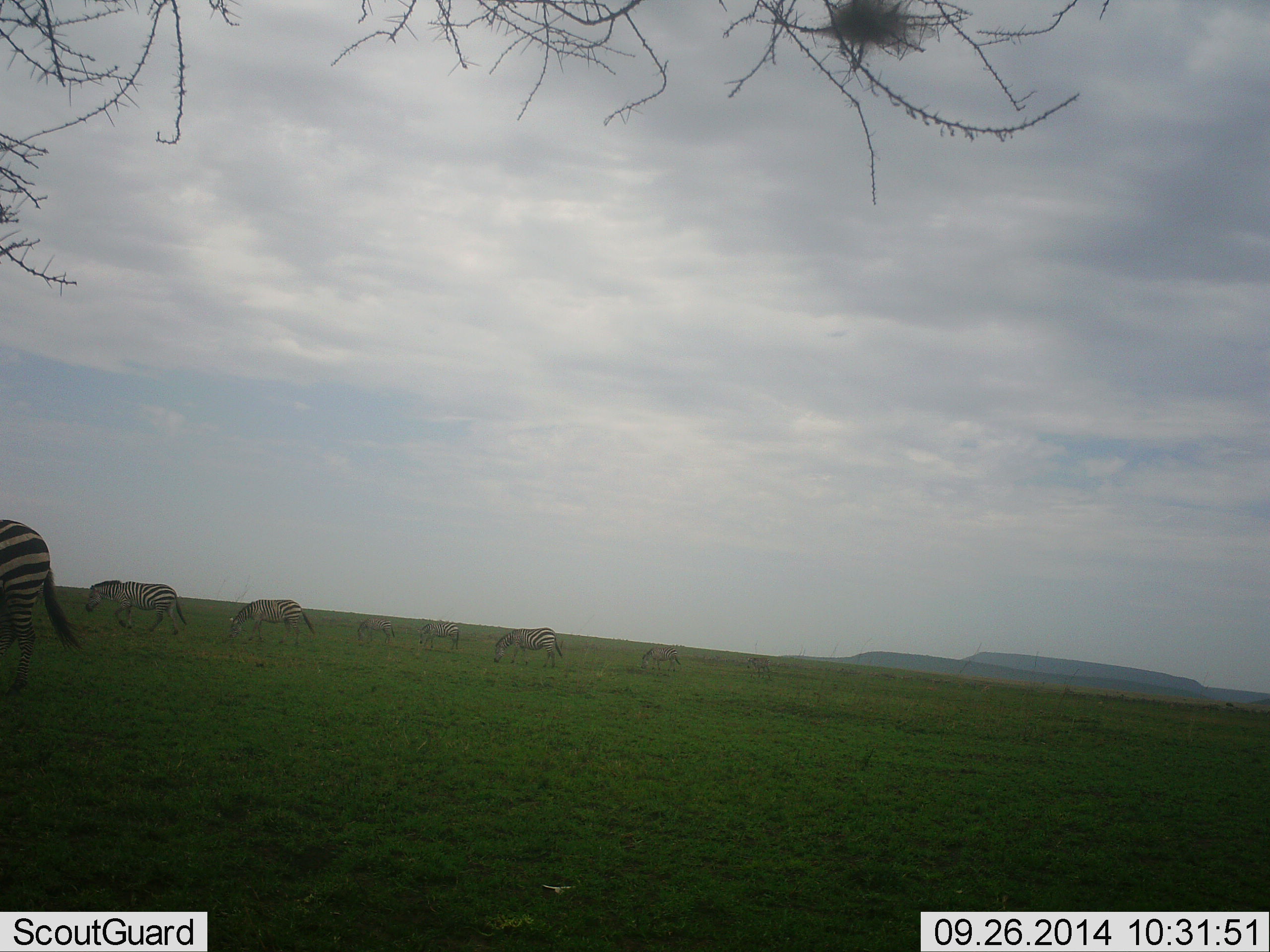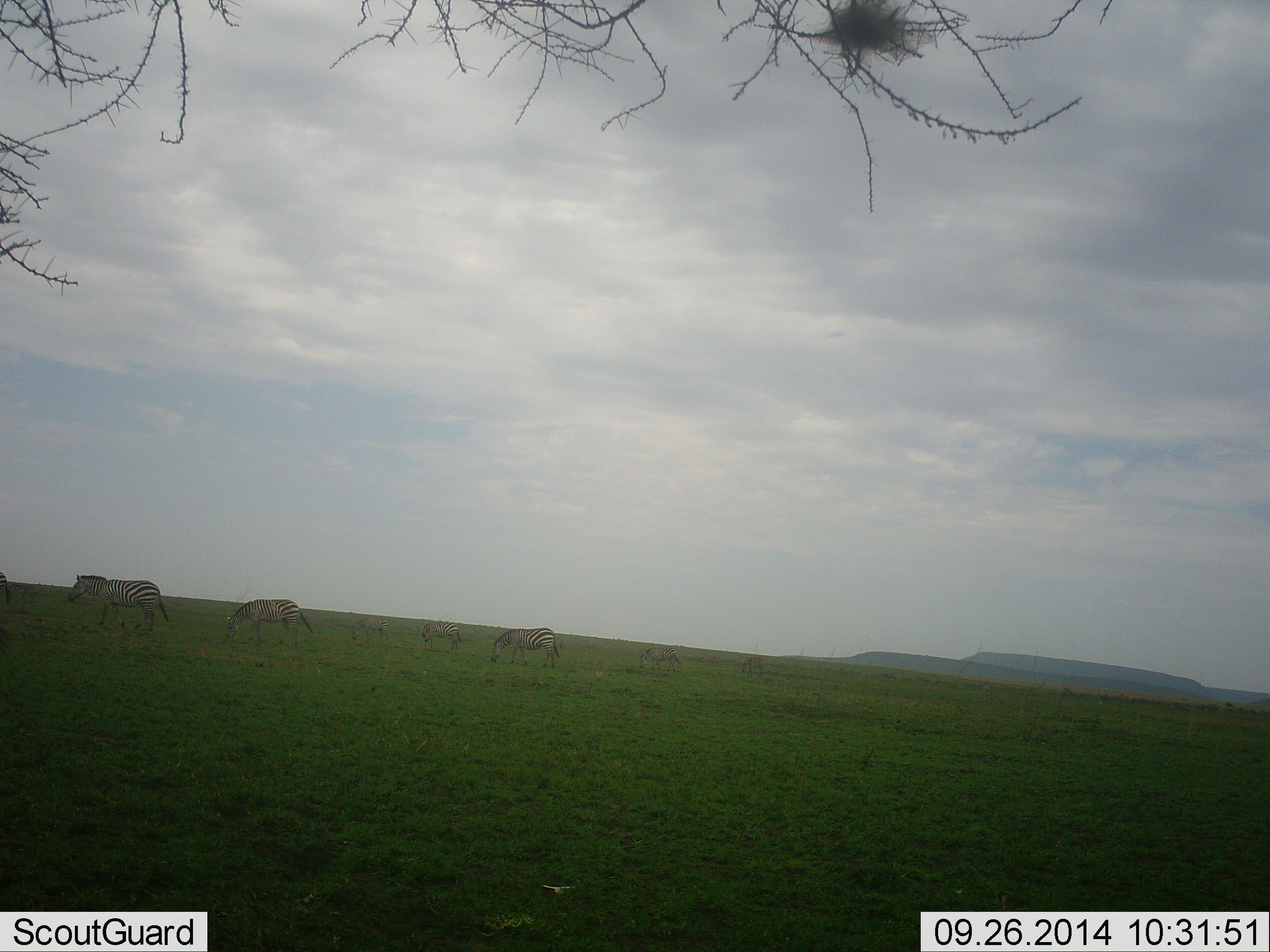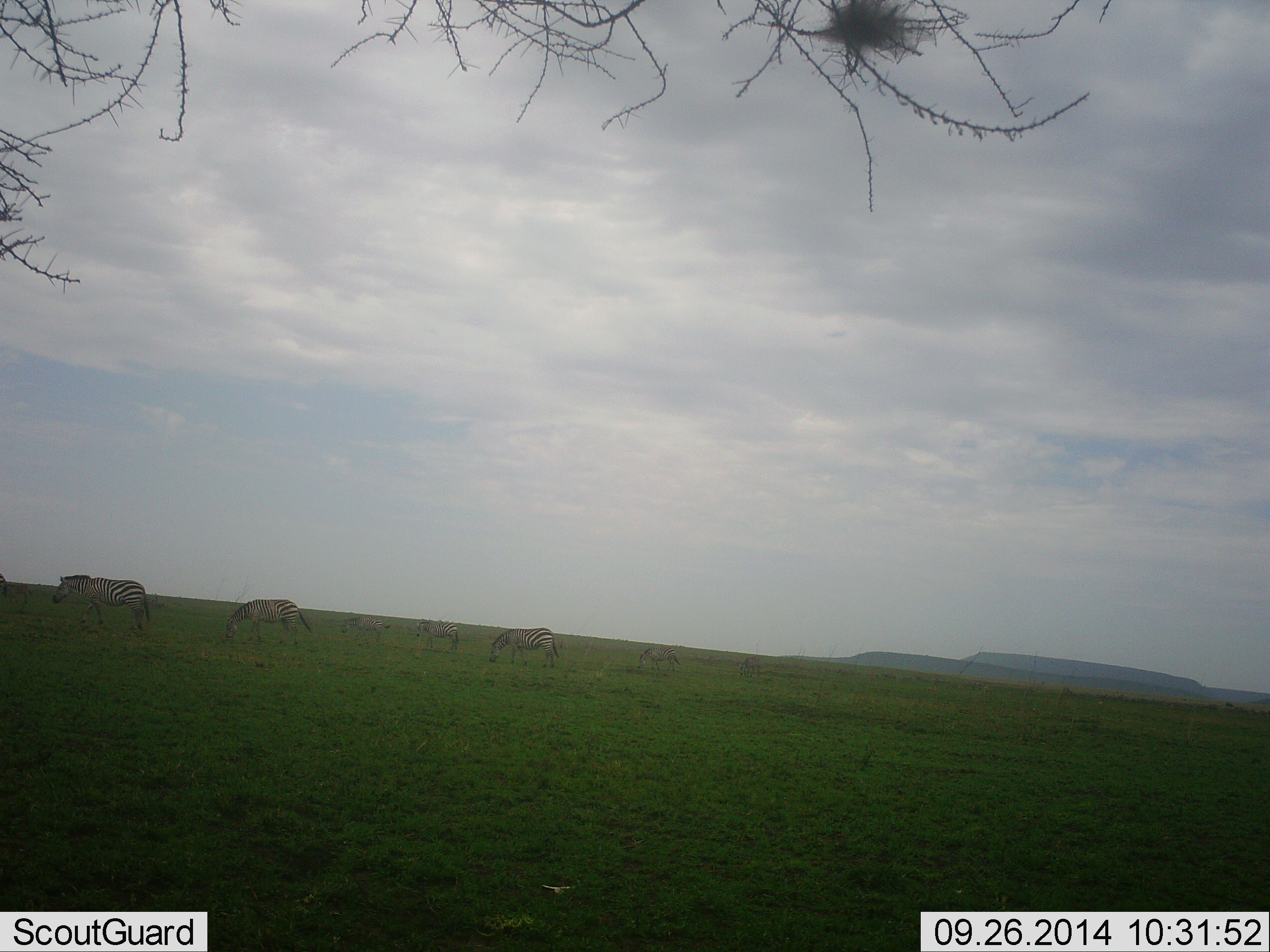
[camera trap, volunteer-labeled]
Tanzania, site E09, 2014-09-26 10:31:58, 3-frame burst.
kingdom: Animalia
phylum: Chordata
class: Mammalia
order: Perissodactyla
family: Equidae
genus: Equus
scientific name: Equus quagga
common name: plains zebra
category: zebra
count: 7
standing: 30%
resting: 0%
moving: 90%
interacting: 0%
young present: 0%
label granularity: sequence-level